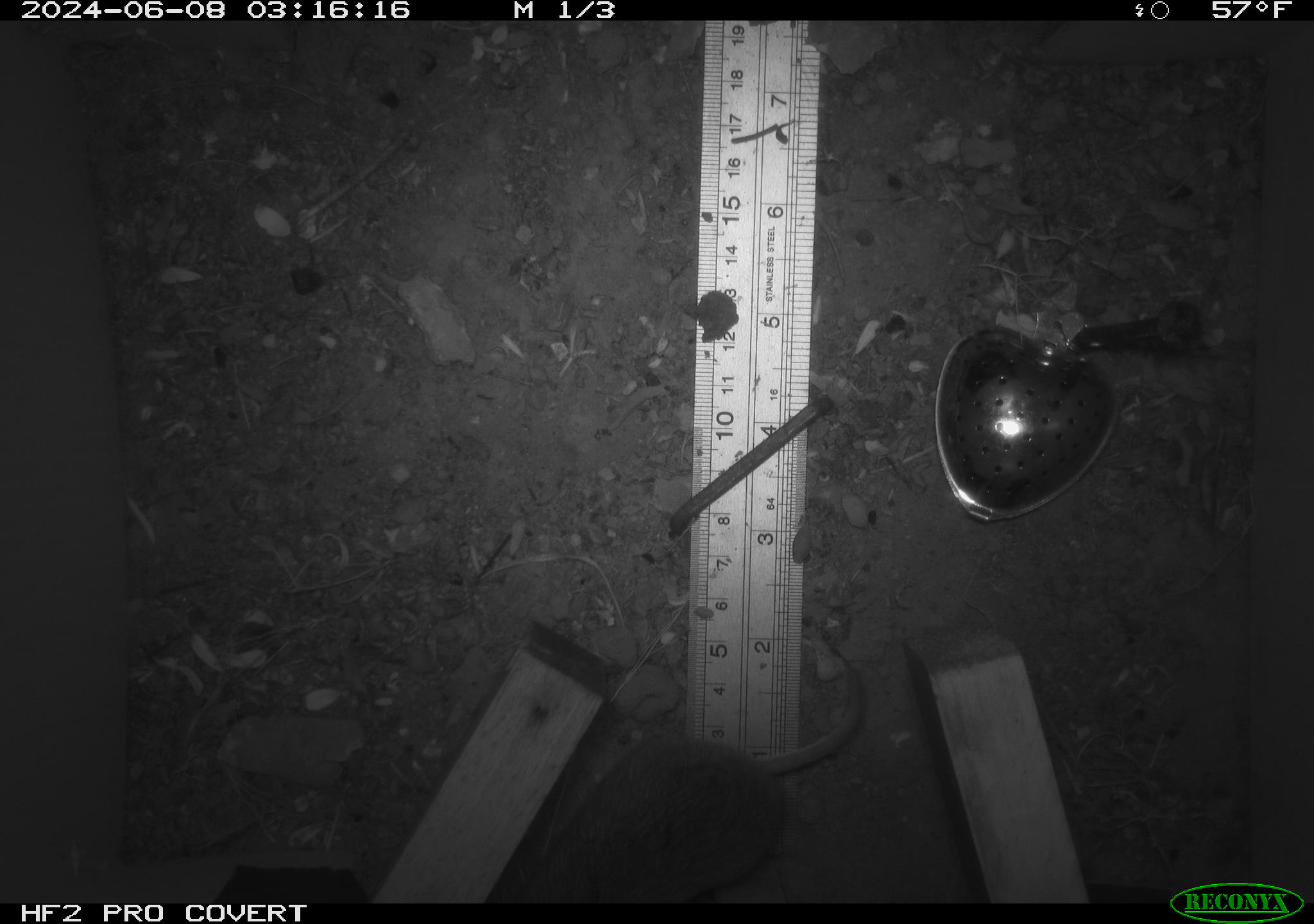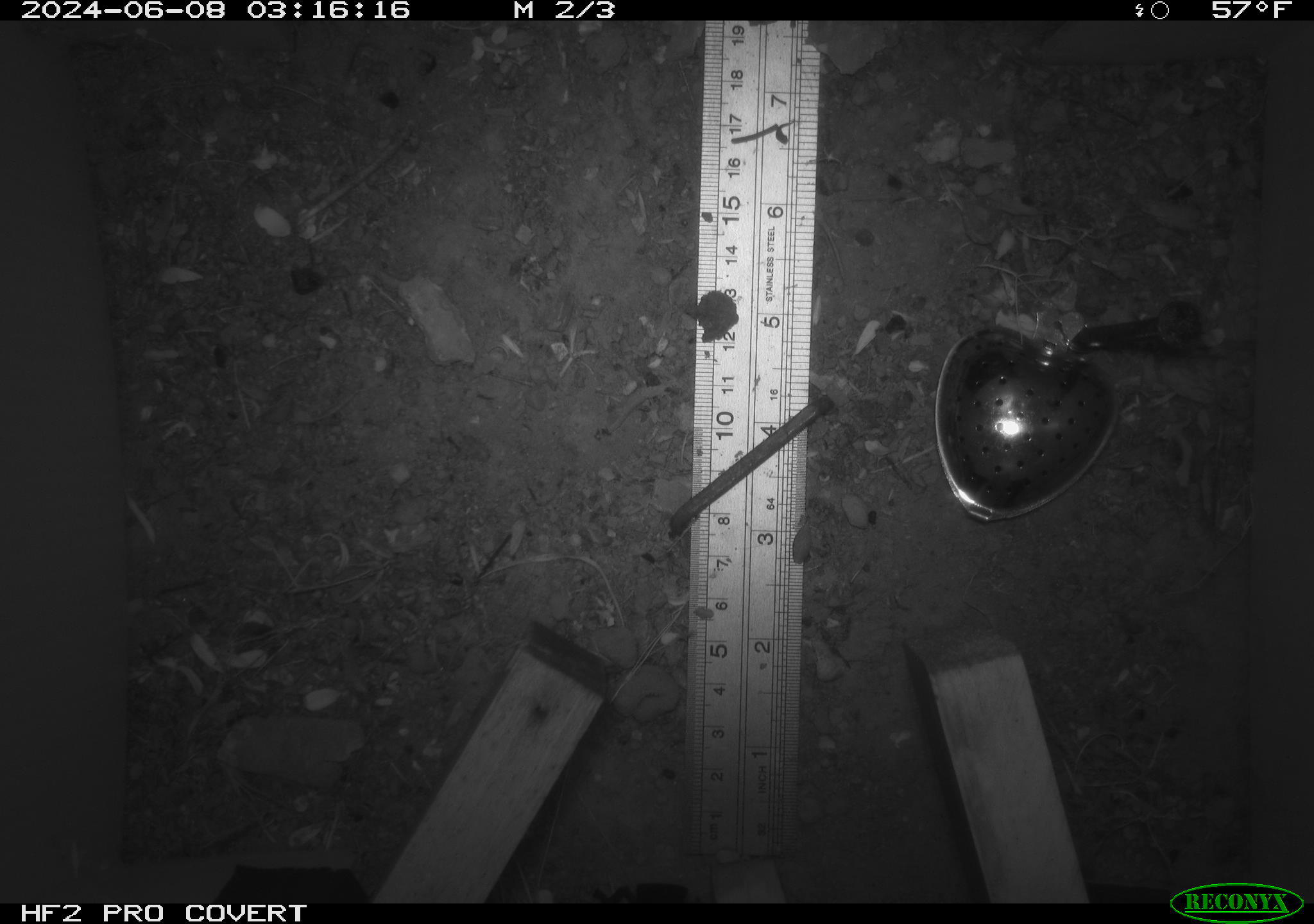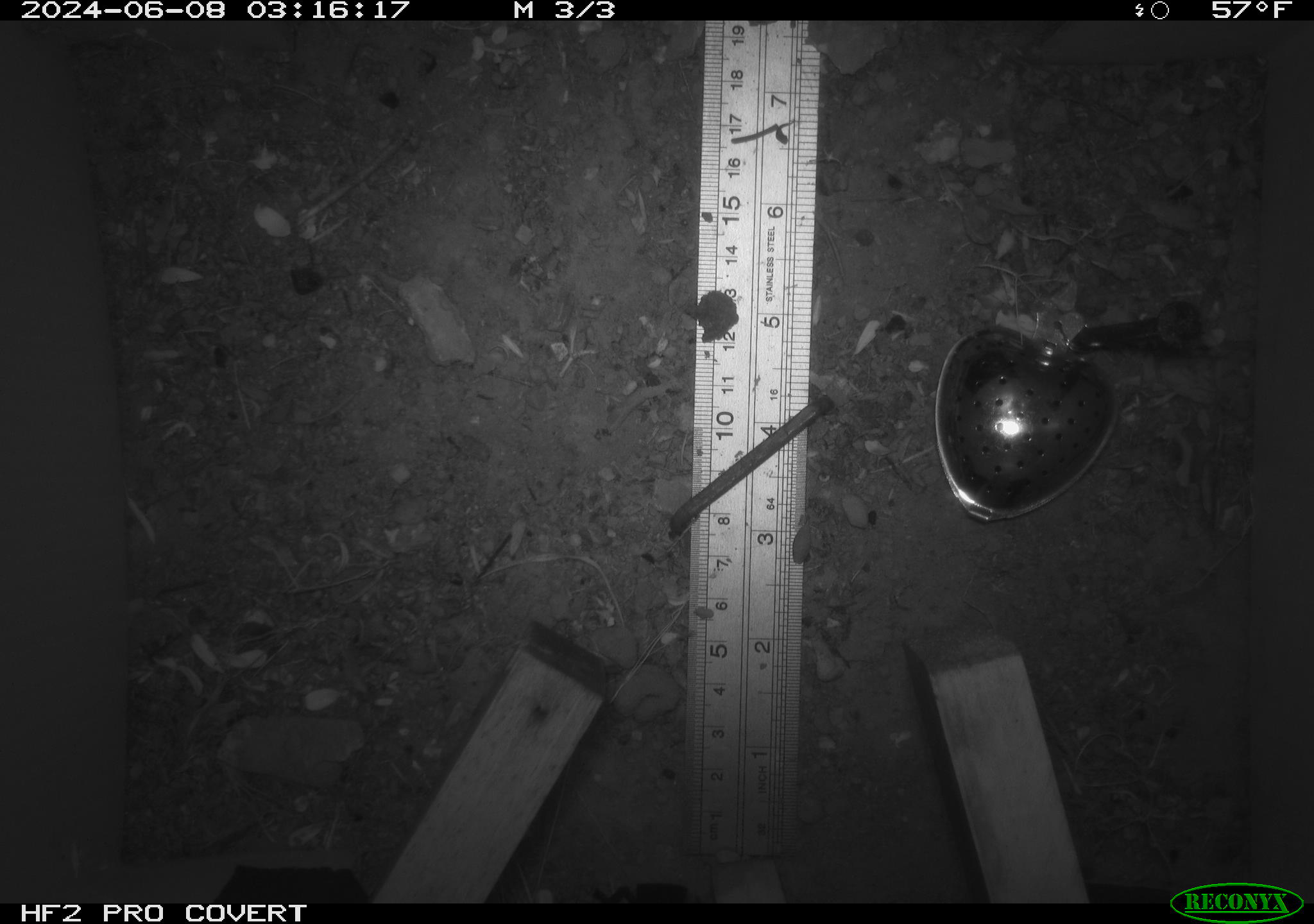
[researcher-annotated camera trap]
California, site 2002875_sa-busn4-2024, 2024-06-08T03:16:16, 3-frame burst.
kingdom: Animalia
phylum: Chordata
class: Mammalia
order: Rodentia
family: Cricetidae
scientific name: Arvicolinae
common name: voles, lemmings, and muskrats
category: arvicolinae subfamily